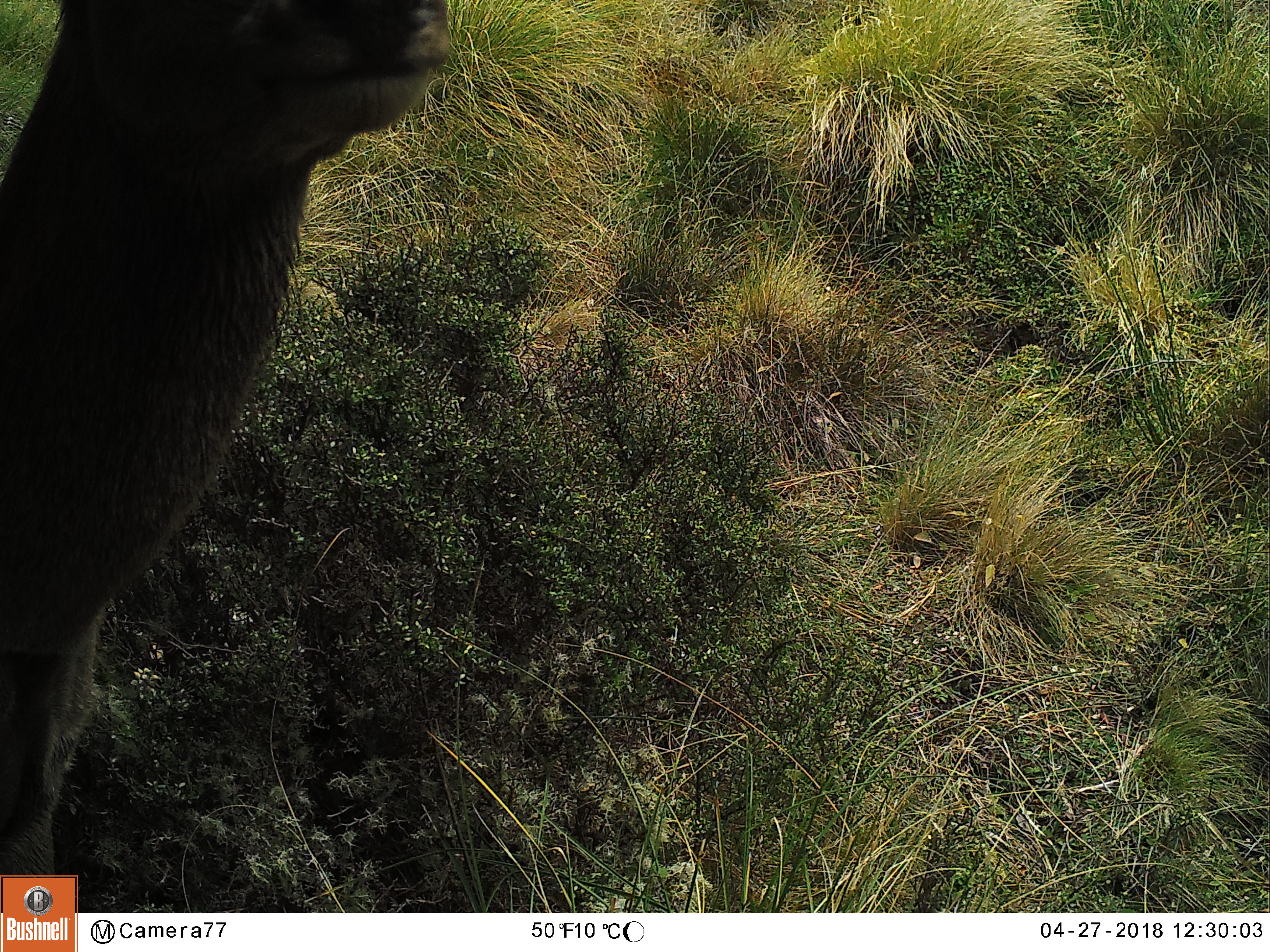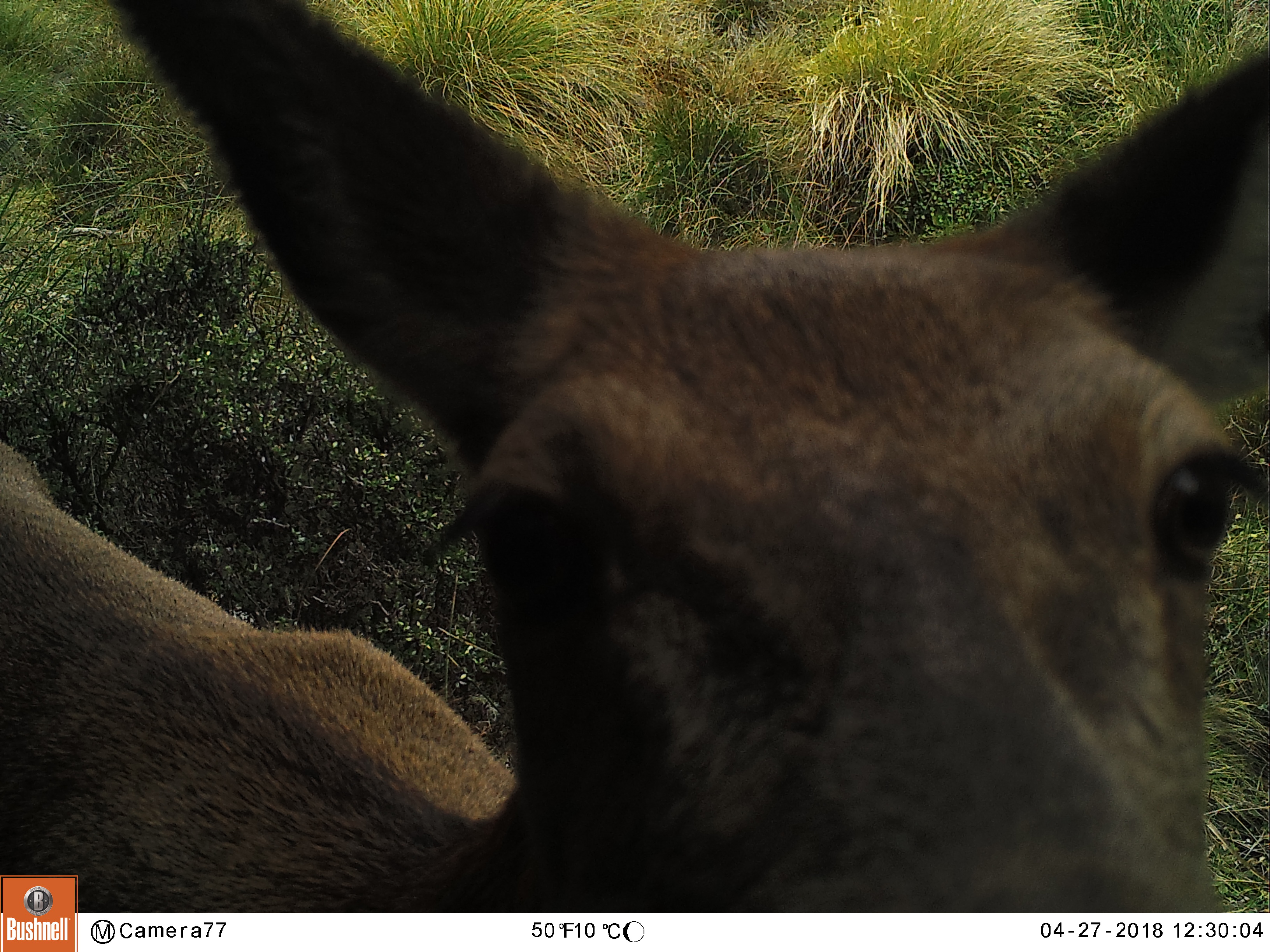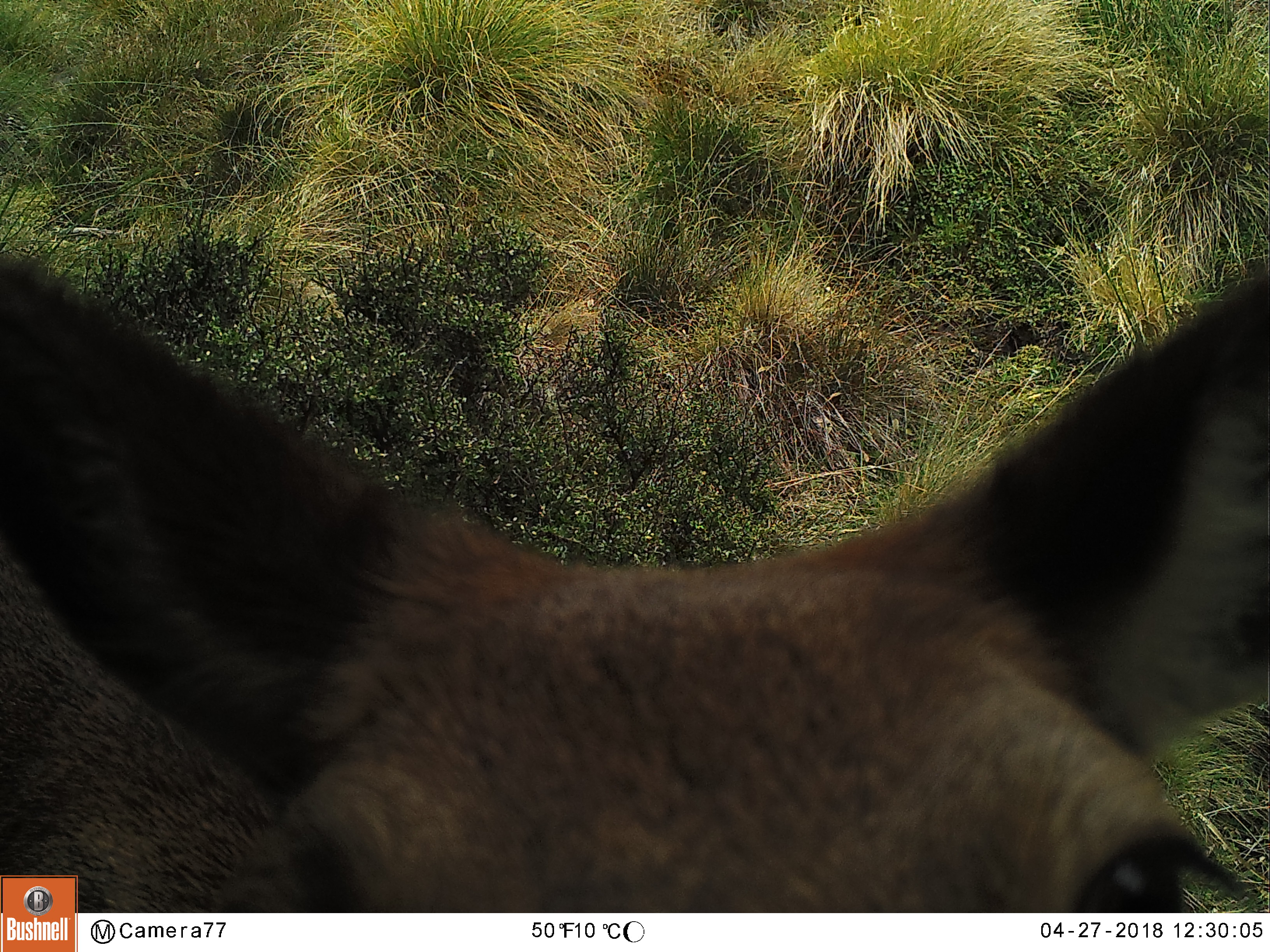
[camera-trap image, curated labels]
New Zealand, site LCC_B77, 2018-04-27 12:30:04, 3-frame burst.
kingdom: Animalia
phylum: Chordata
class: Mammalia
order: Artiodactyla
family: Cervidae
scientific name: Cervidae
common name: deer